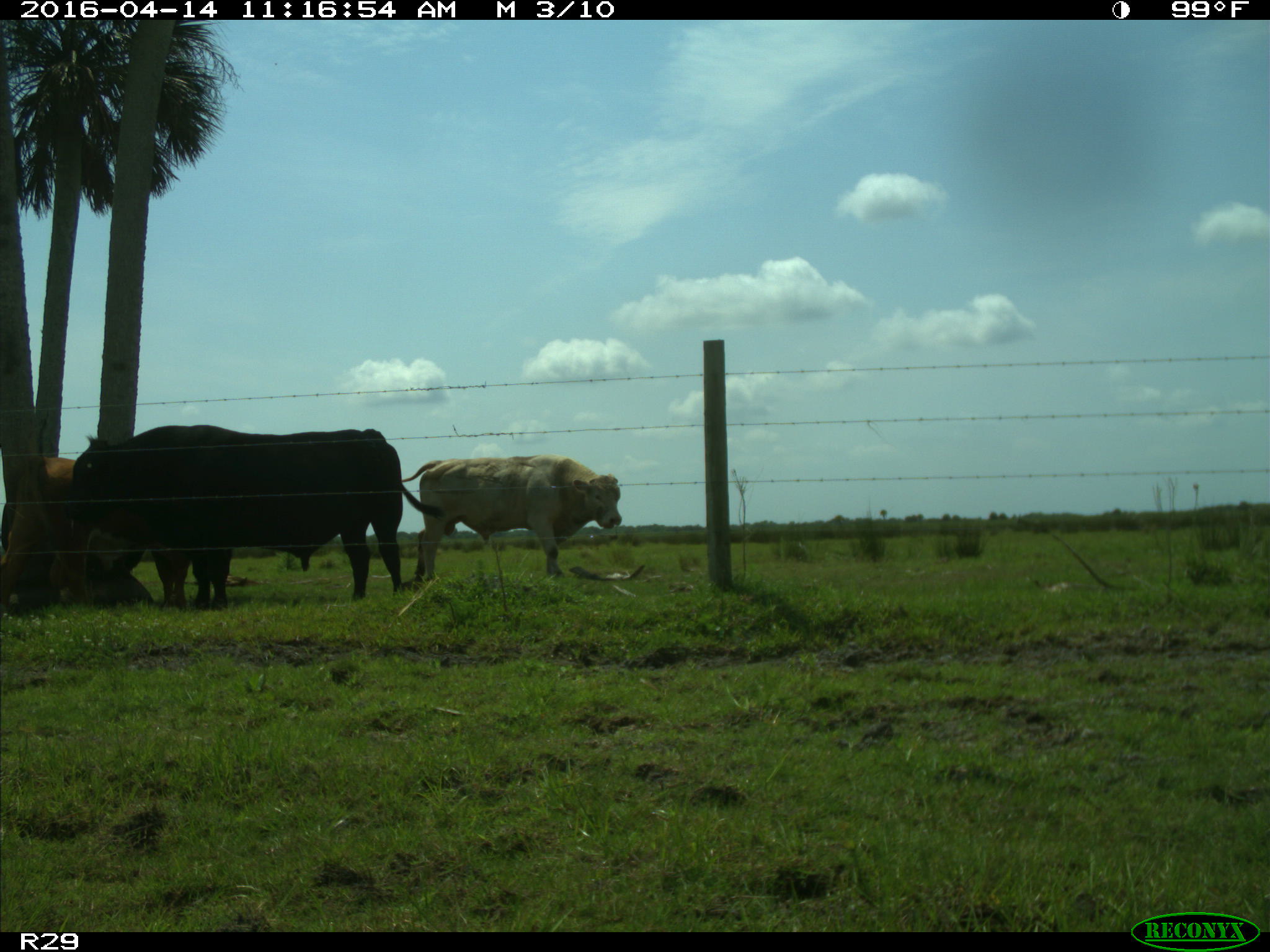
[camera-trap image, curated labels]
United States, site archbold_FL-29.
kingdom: Animalia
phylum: Chordata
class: Mammalia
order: Artiodactyla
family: Bovidae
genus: Bos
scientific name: Bos taurus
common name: domestic cow